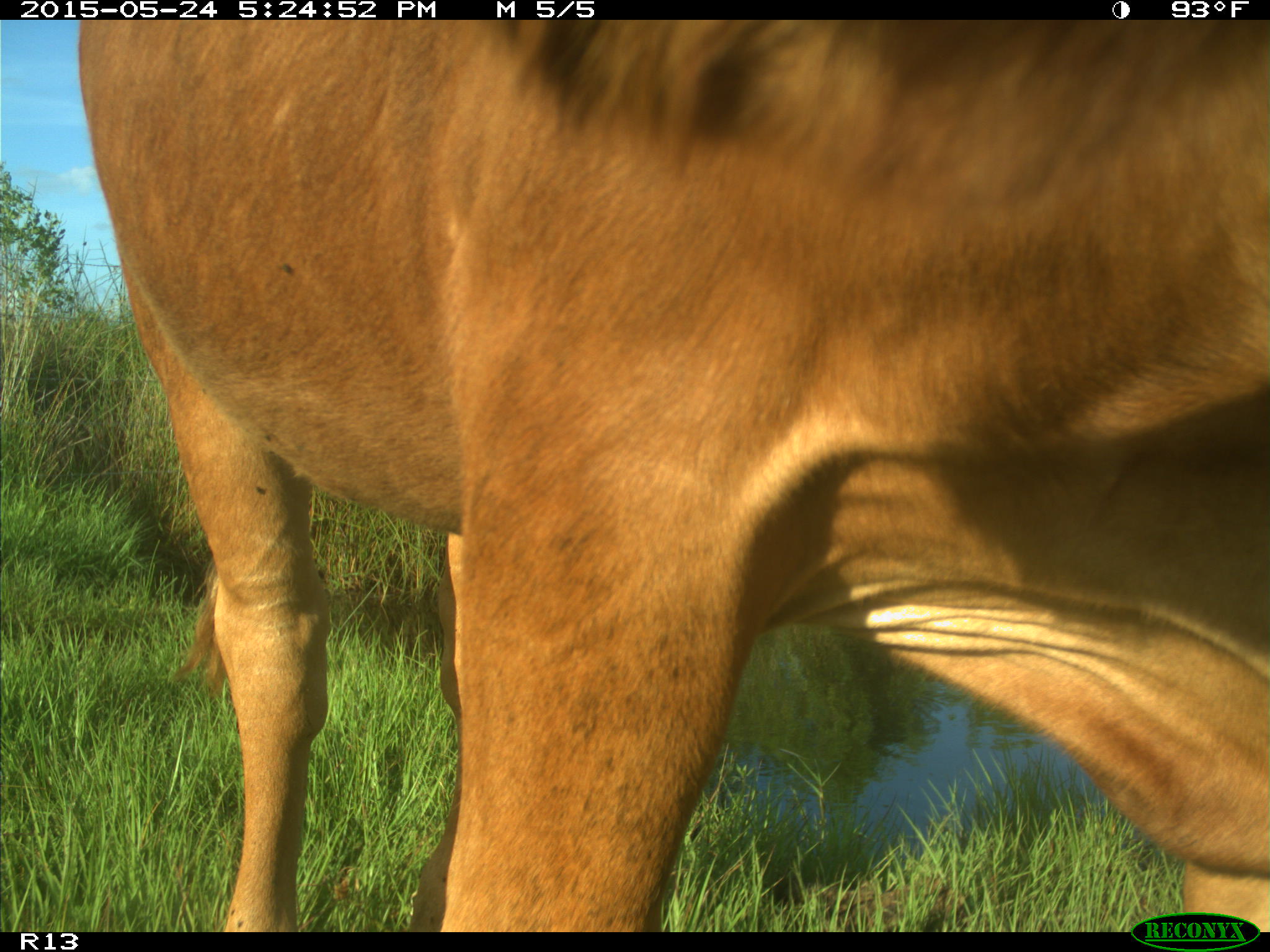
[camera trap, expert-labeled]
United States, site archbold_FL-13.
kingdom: Animalia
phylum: Chordata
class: Mammalia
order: Artiodactyla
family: Bovidae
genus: Bos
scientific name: Bos taurus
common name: domestic cow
Bos taurus (domestic cow).